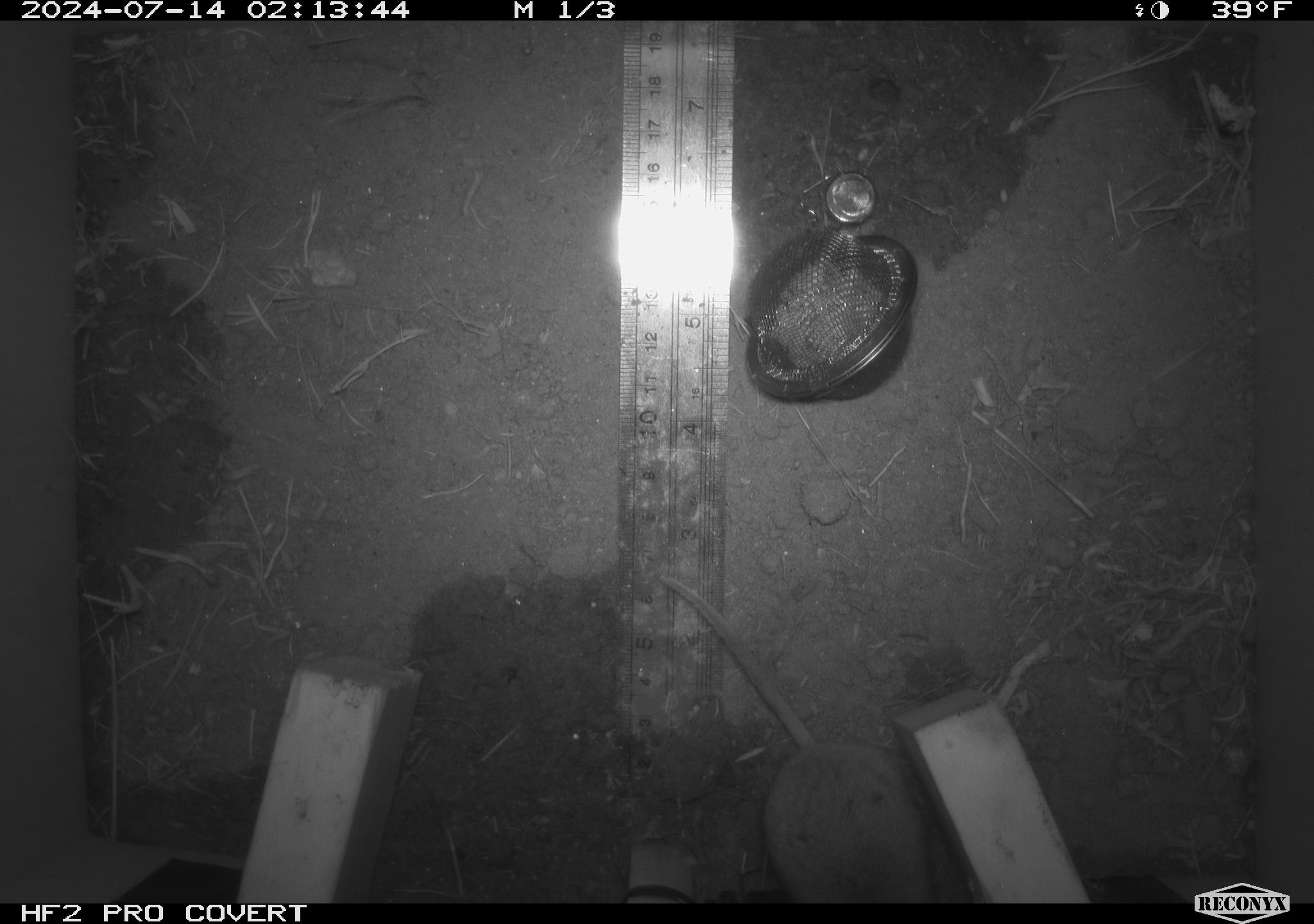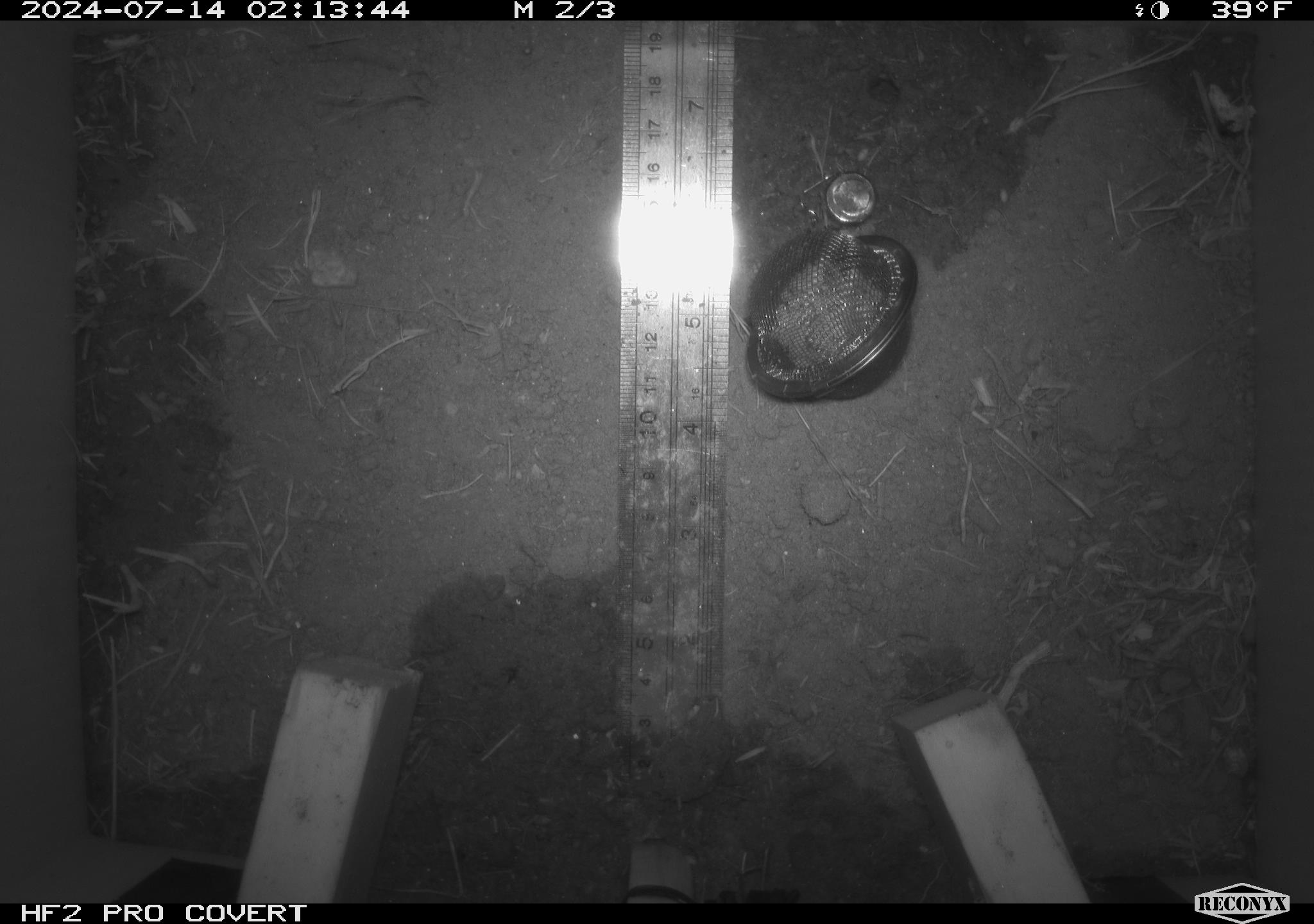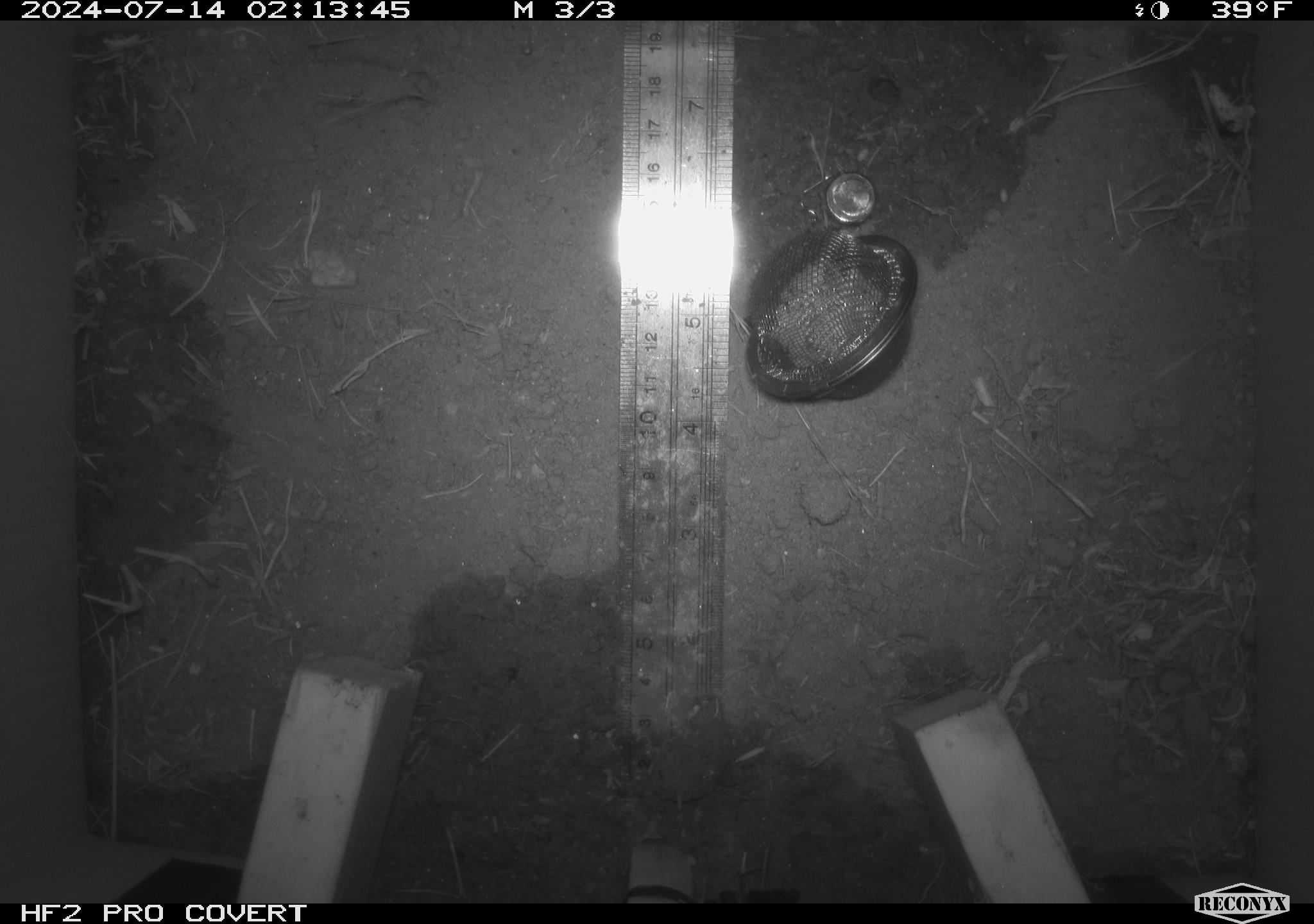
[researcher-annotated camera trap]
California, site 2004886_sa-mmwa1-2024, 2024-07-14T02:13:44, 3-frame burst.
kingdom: Animalia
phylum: Chordata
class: Mammalia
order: Rodentia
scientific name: Rodentia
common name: mouse species